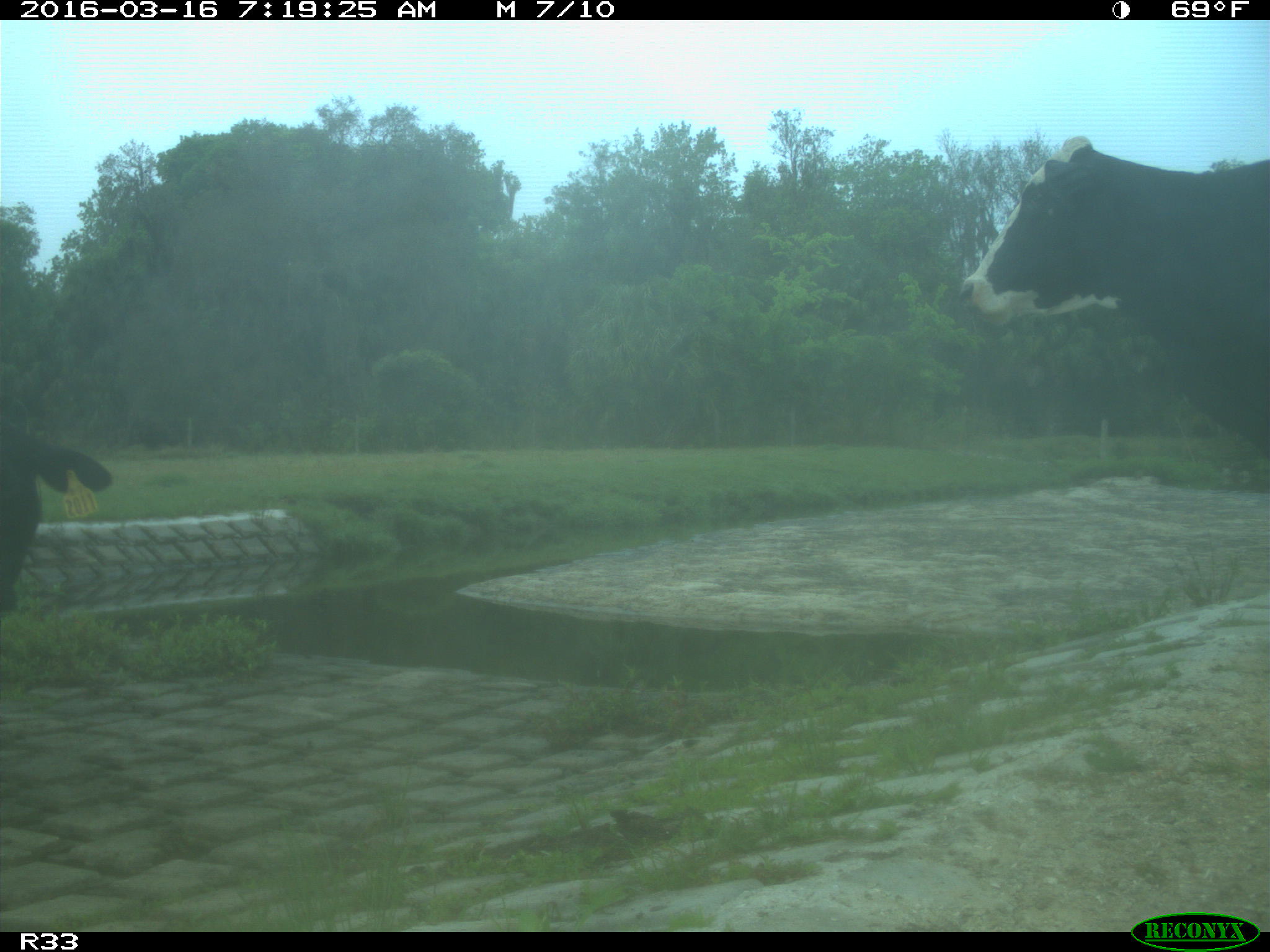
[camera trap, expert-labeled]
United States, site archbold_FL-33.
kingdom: Animalia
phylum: Chordata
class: Mammalia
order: Artiodactyla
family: Bovidae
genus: Bos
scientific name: Bos taurus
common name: domestic cow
Bos taurus (domestic cow).